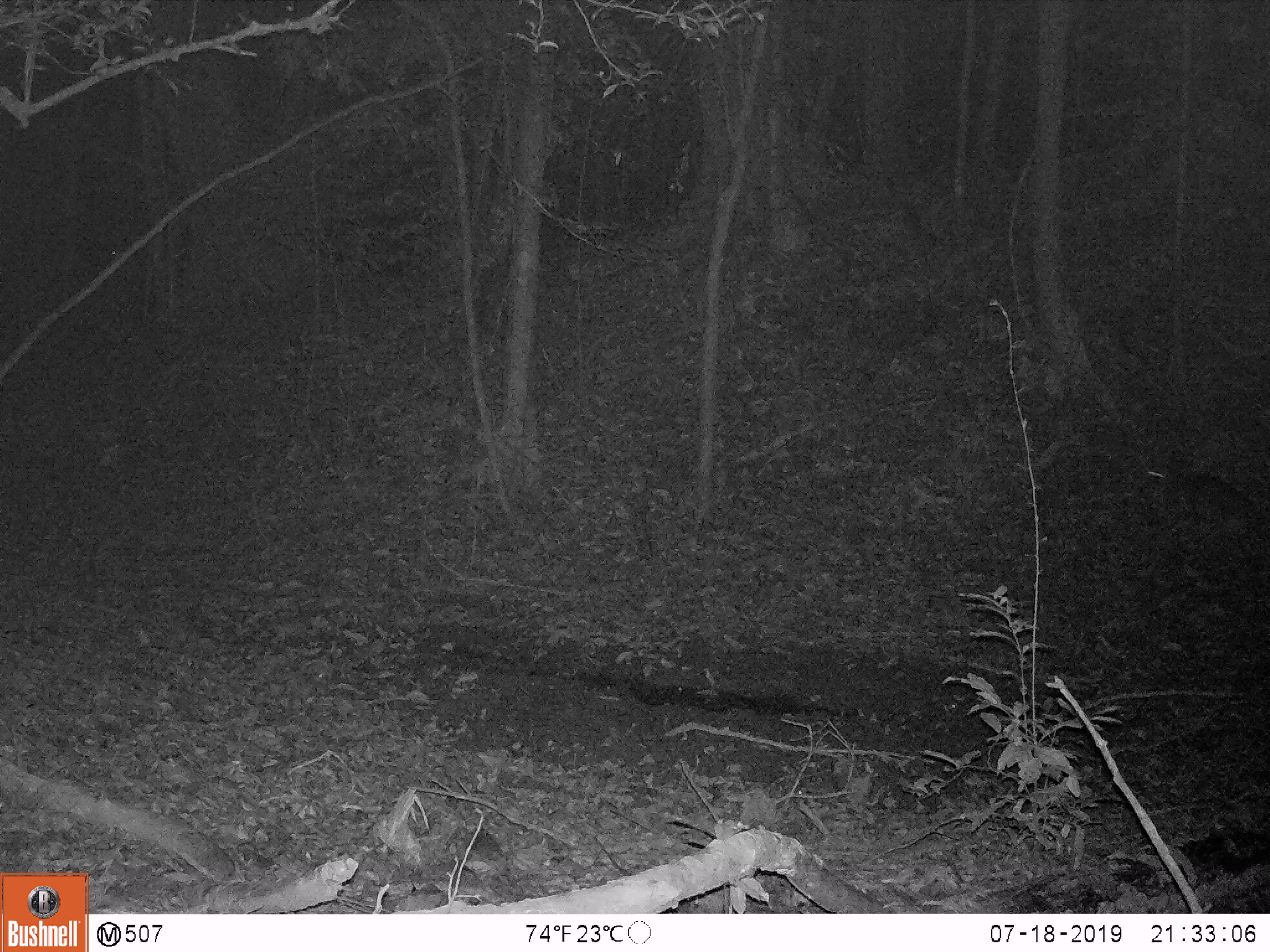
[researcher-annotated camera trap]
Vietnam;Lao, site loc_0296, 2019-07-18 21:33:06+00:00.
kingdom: Animalia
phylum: Chordata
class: Mammalia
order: Artiodactyla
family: Cervidae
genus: Muntiacus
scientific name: Muntiacus vuquangensis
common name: large-antlered muntjac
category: large antlered muntjac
Large antlered muntjac (large-antlered muntjac) (Muntiacus vuquangensis). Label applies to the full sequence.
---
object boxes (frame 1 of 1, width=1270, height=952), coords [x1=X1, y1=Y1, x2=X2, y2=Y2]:
large antlered muntjac: [x1=1135, y1=461, x2=1260, y2=546]